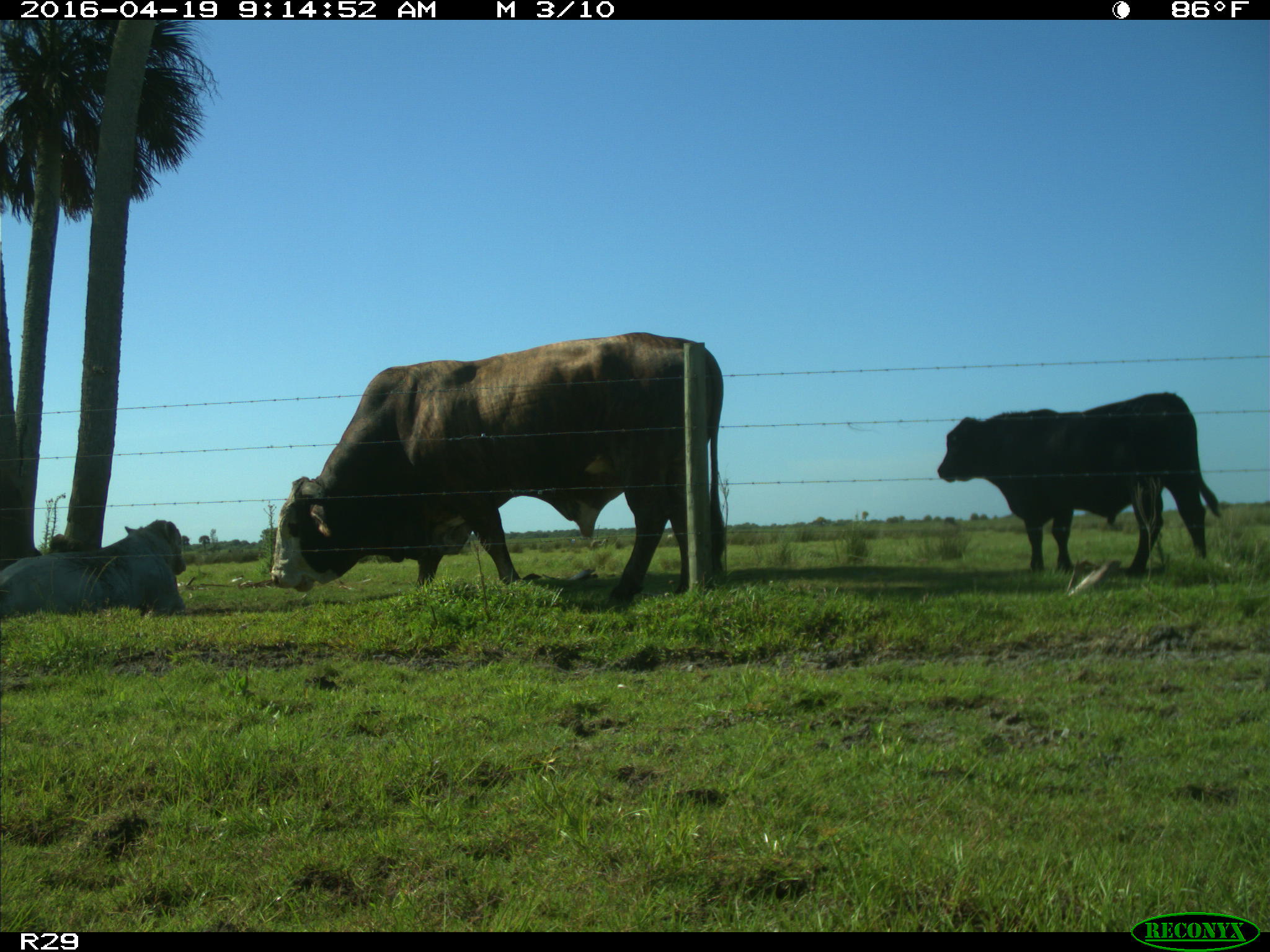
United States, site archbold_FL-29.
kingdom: Animalia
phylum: Chordata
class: Mammalia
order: Artiodactyla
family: Bovidae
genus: Bos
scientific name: Bos taurus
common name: domestic cow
Bos taurus (domestic cow).